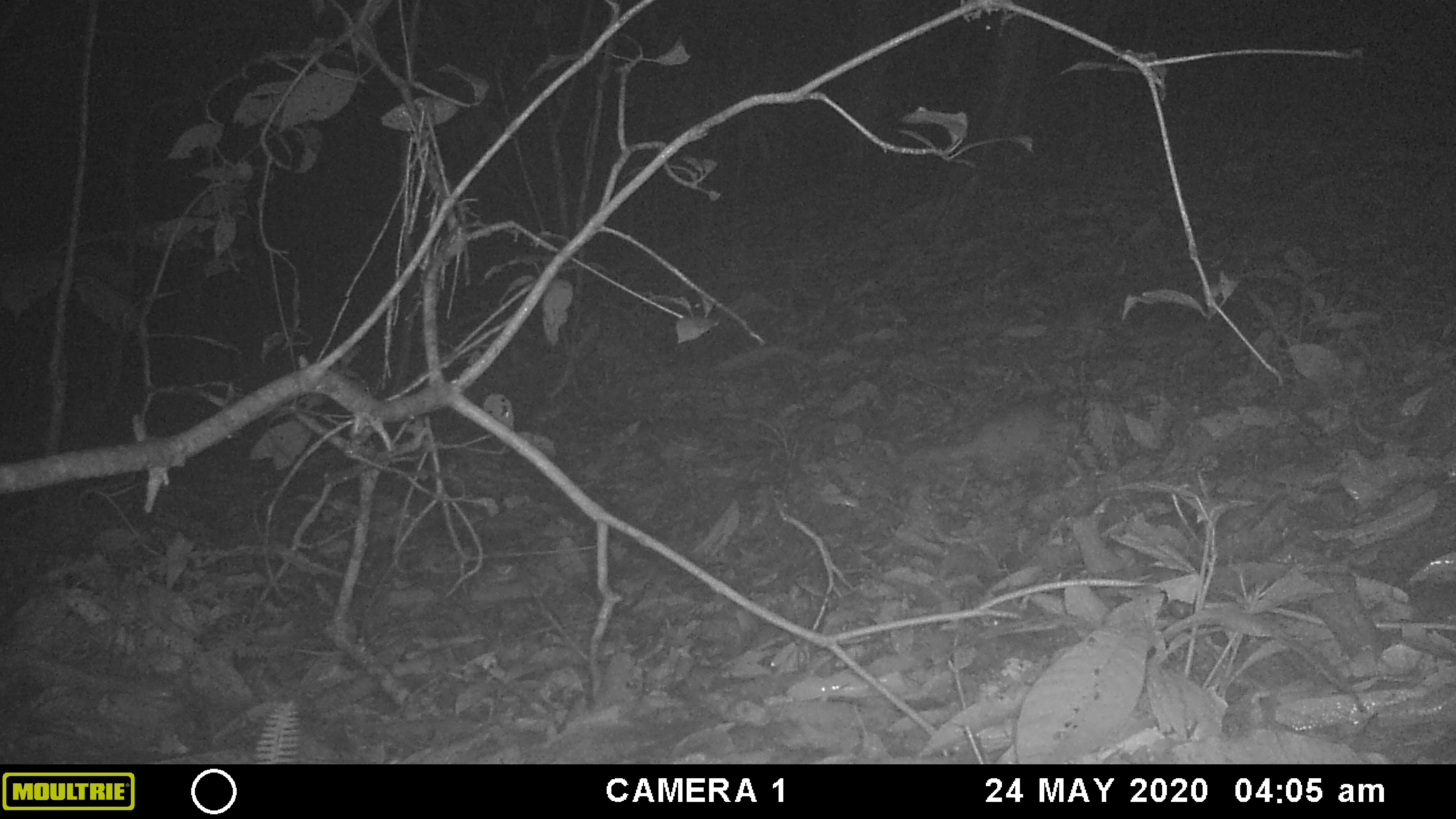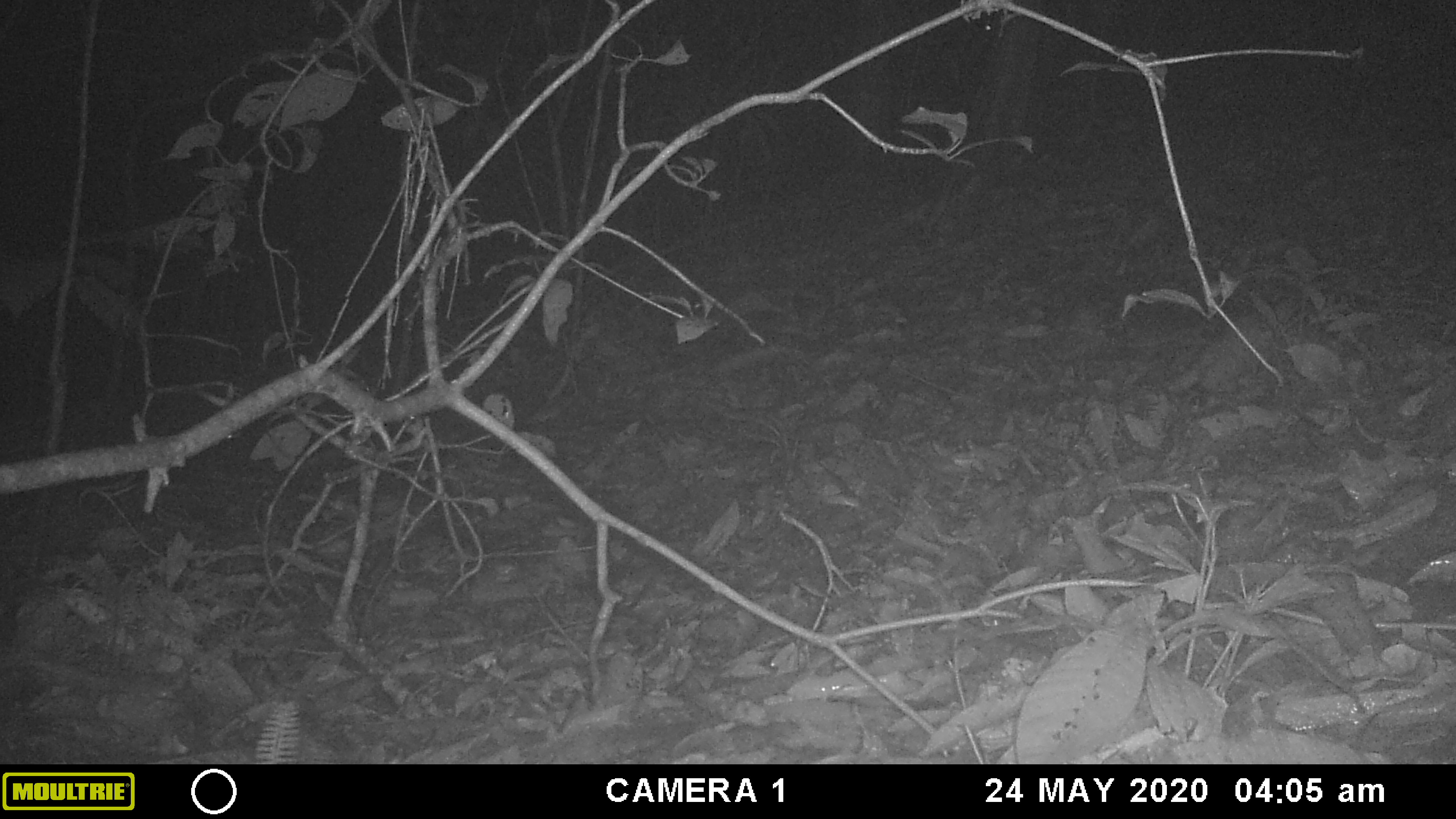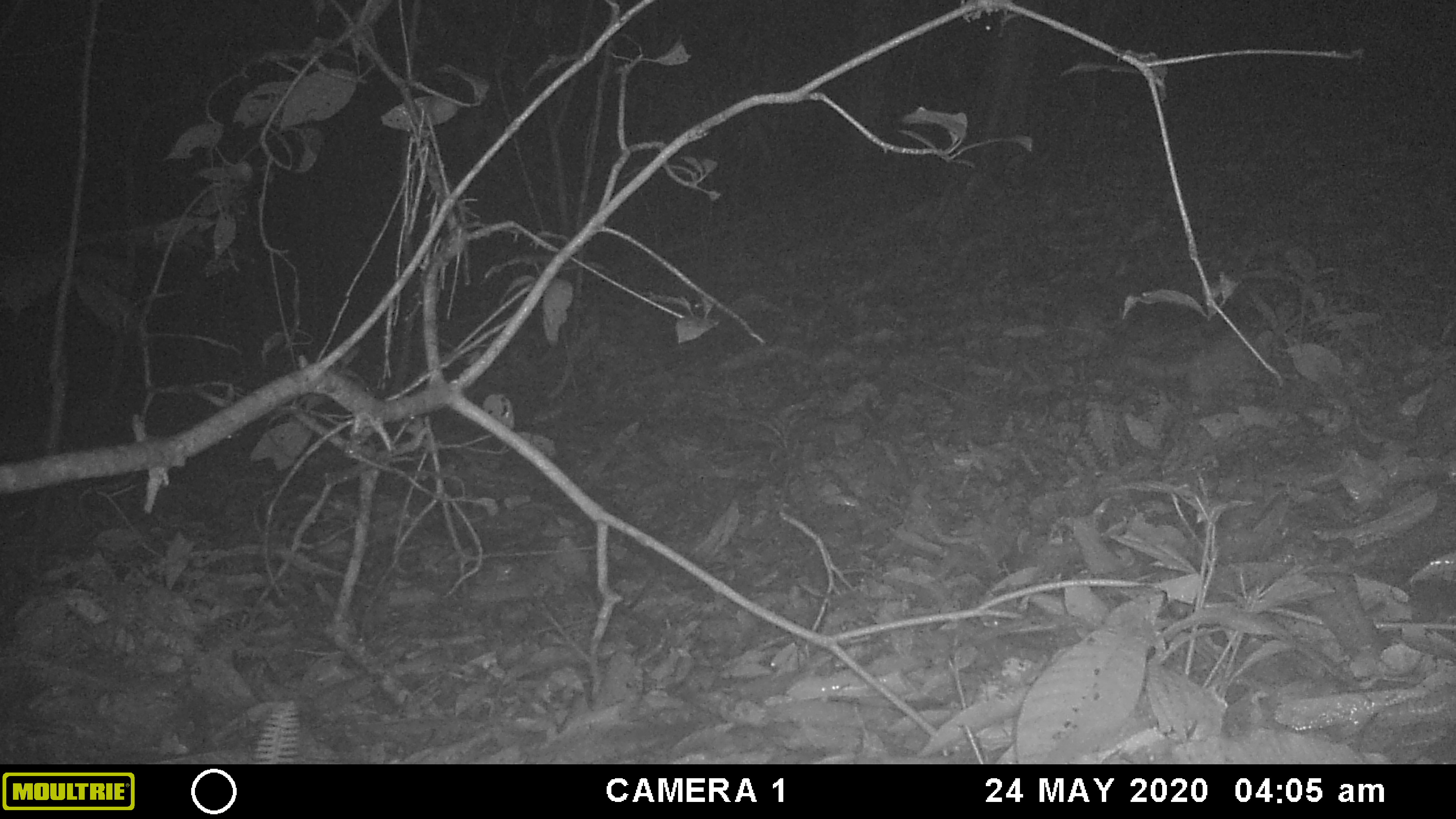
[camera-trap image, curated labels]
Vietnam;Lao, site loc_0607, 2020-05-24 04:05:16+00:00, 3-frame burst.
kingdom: Animalia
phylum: Chordata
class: Mammalia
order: Carnivora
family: Mustelidae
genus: Melogale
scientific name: Melogale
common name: ferret badger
Ferret badger (Melogale). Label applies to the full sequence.